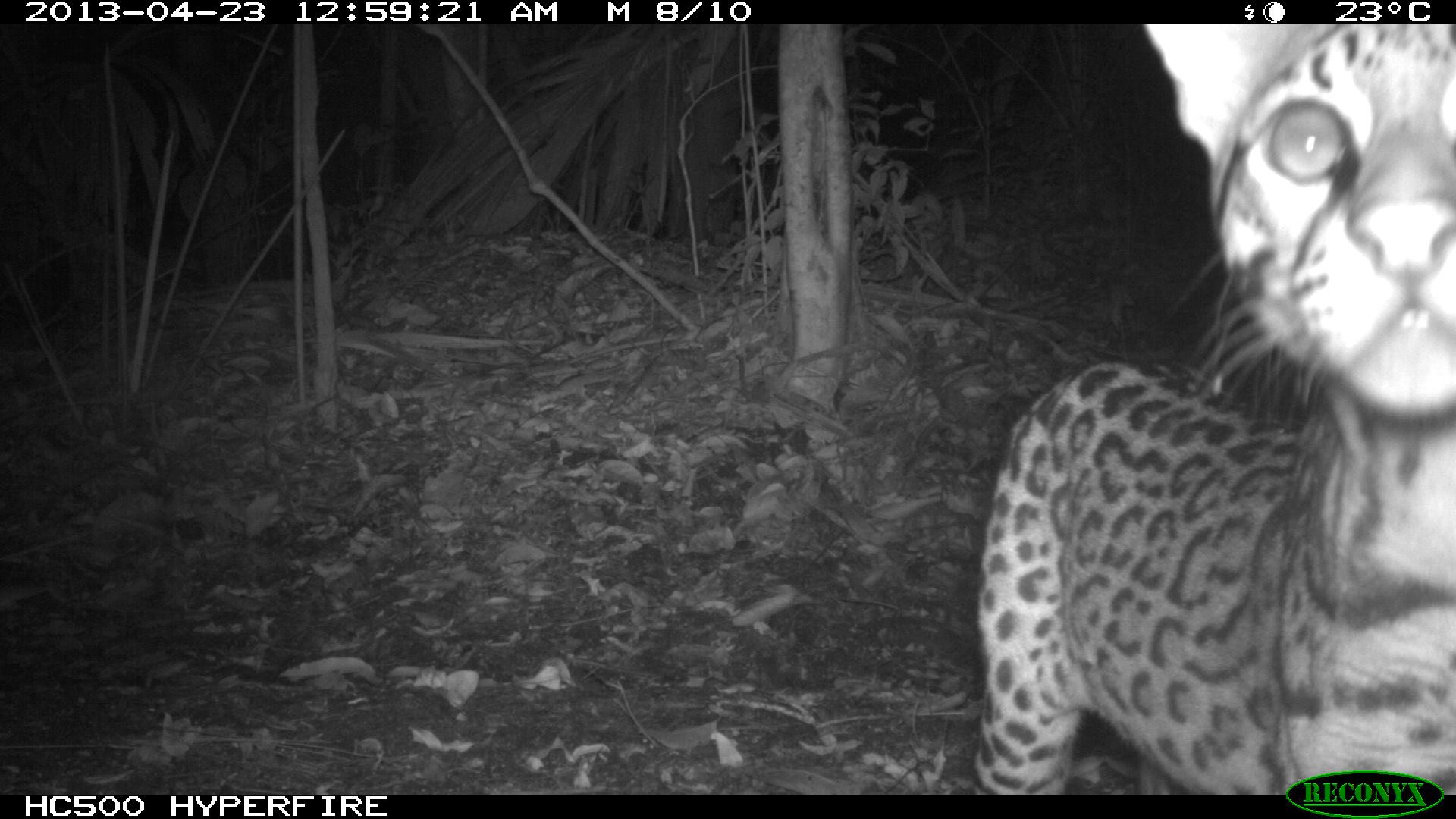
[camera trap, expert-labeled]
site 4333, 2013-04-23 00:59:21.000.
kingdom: Animalia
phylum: Chordata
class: Mammalia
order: Carnivora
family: Felidae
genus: Leopardus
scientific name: Leopardus pardalis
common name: ocelot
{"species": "Leopardus pardalis (ocelot)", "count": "1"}